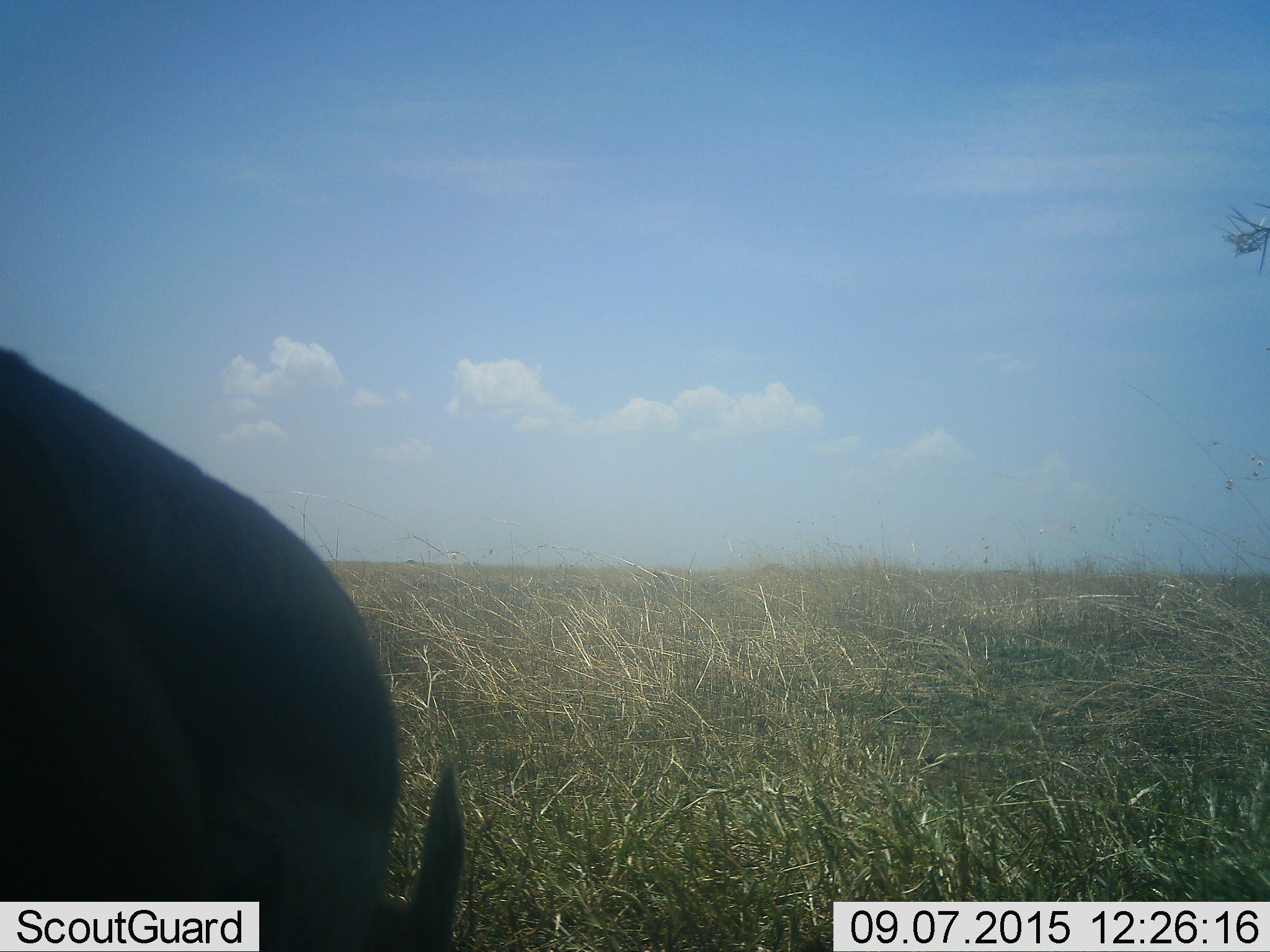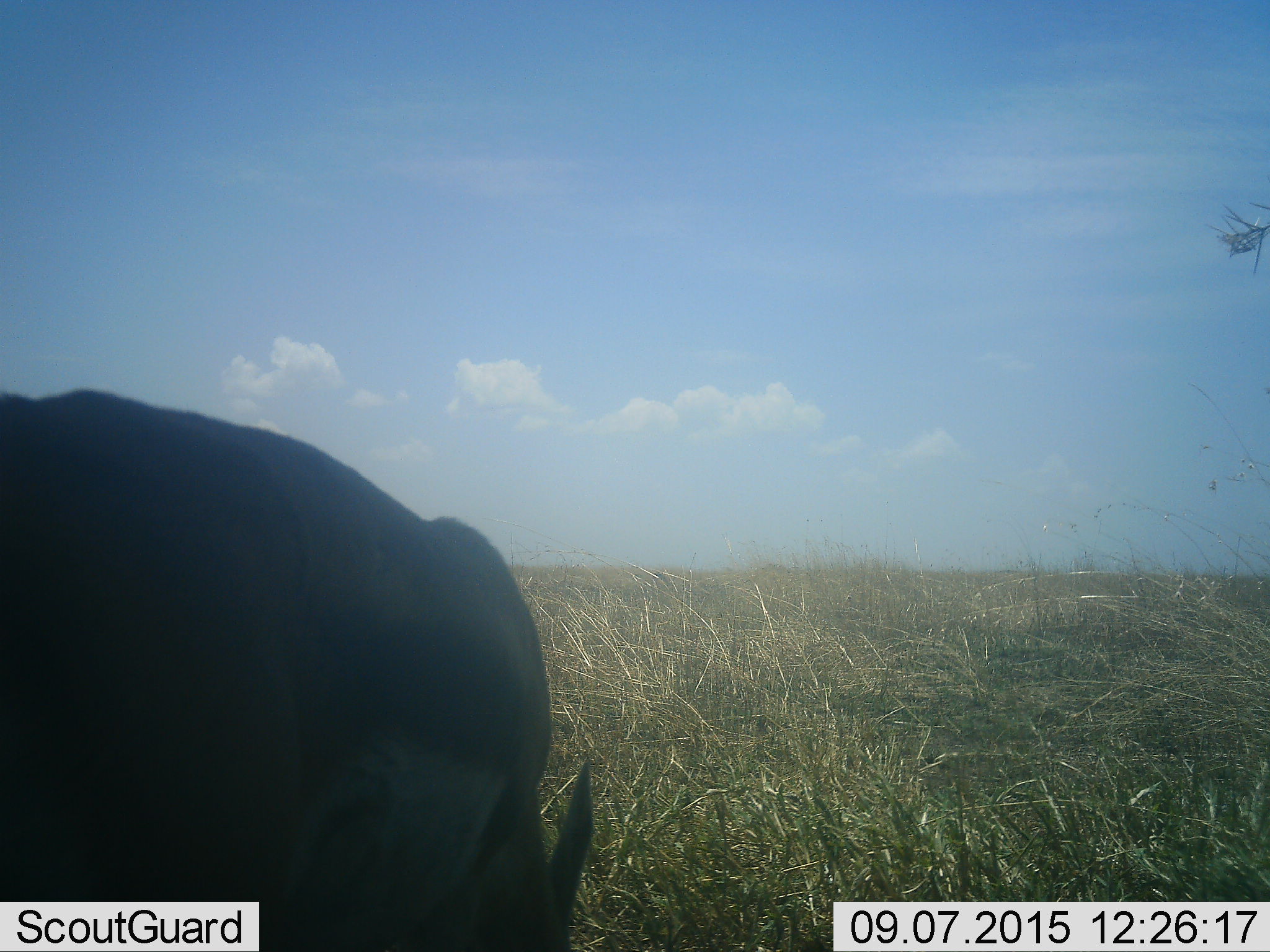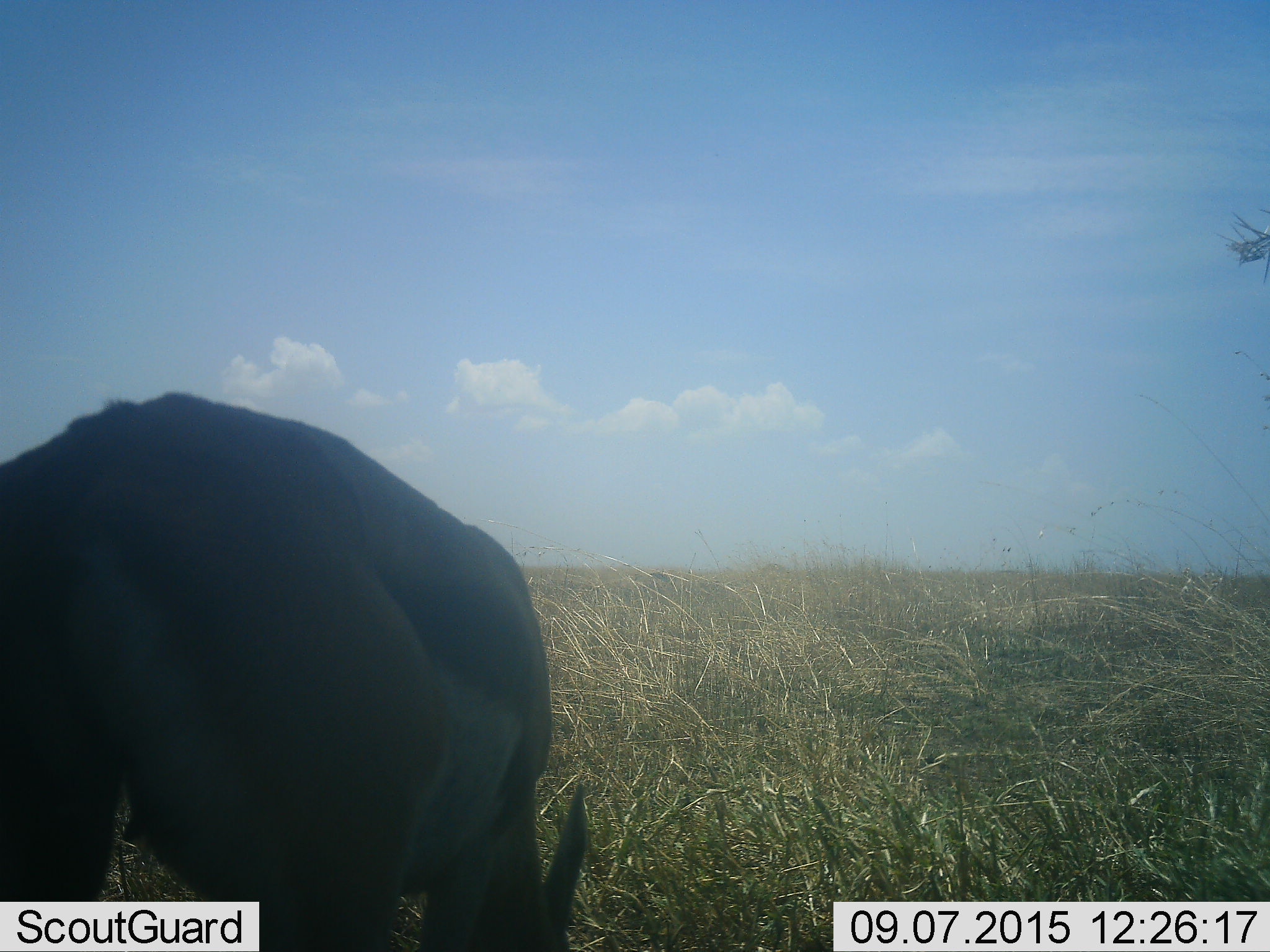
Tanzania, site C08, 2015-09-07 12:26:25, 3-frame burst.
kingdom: Animalia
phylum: Chordata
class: Mammalia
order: Artiodactyla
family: Bovidae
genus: Eudorcas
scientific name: Eudorcas thomsonii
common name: thomson's gazelle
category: gazellethomsons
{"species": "gazellethomsons (thomson's gazelle) (Eudorcas thomsonii)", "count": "1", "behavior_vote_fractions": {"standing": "0%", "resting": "0%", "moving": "75%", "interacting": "0%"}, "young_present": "0%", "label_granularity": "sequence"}